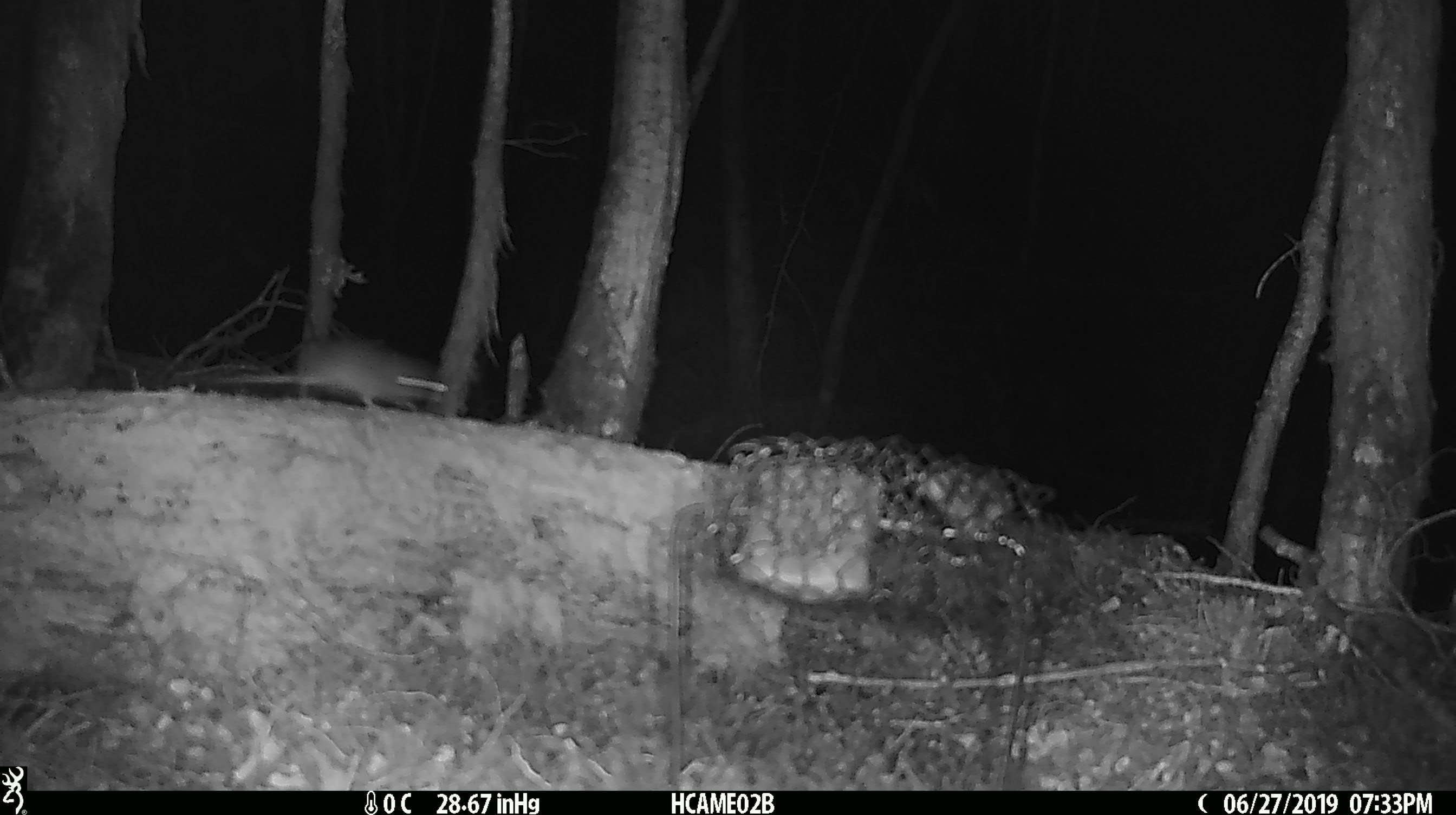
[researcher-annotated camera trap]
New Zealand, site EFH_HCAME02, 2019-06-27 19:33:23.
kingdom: Animalia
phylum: Chordata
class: Mammalia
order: Rodentia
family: Muridae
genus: Mus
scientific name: Mus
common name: mouse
Mouse (Mus).